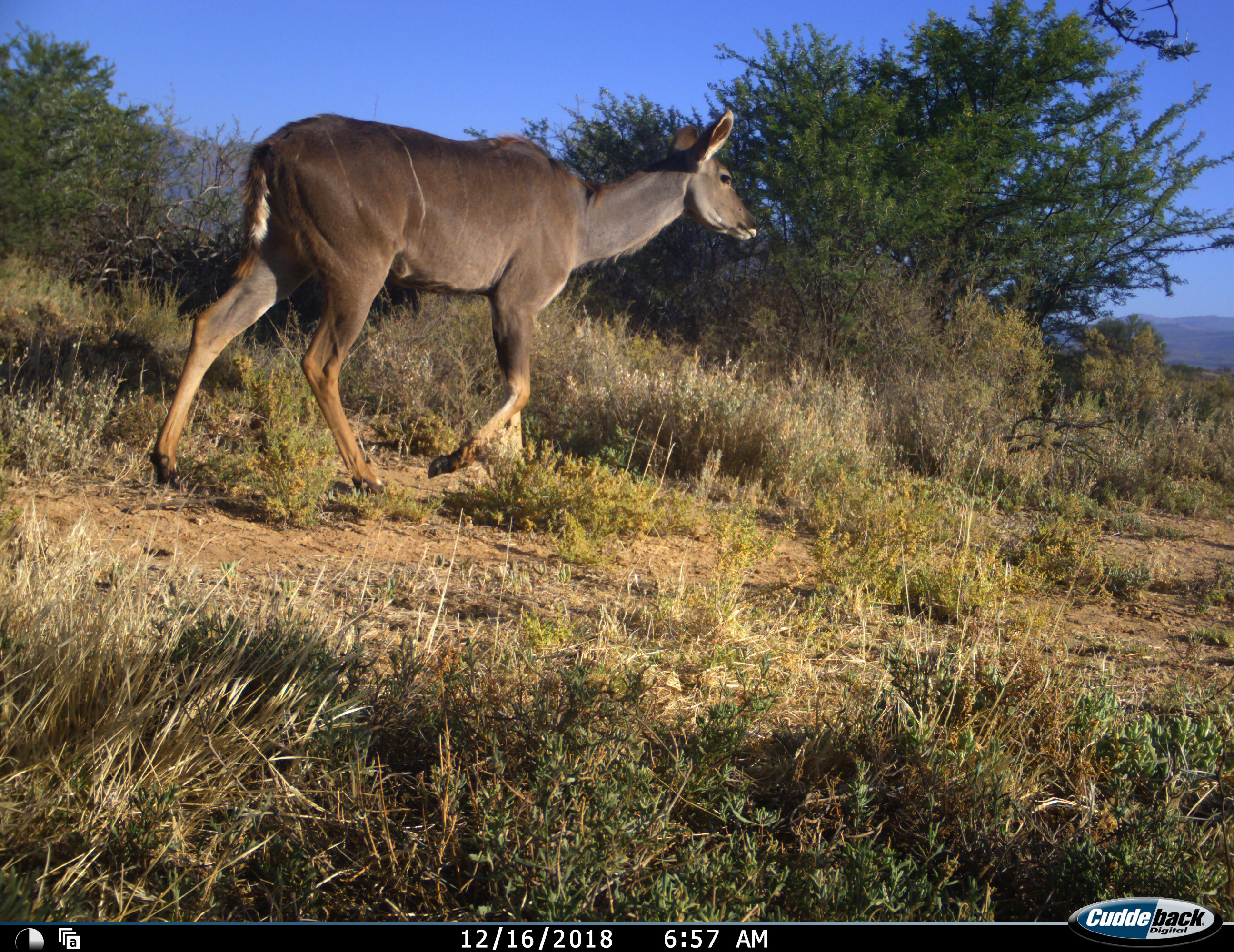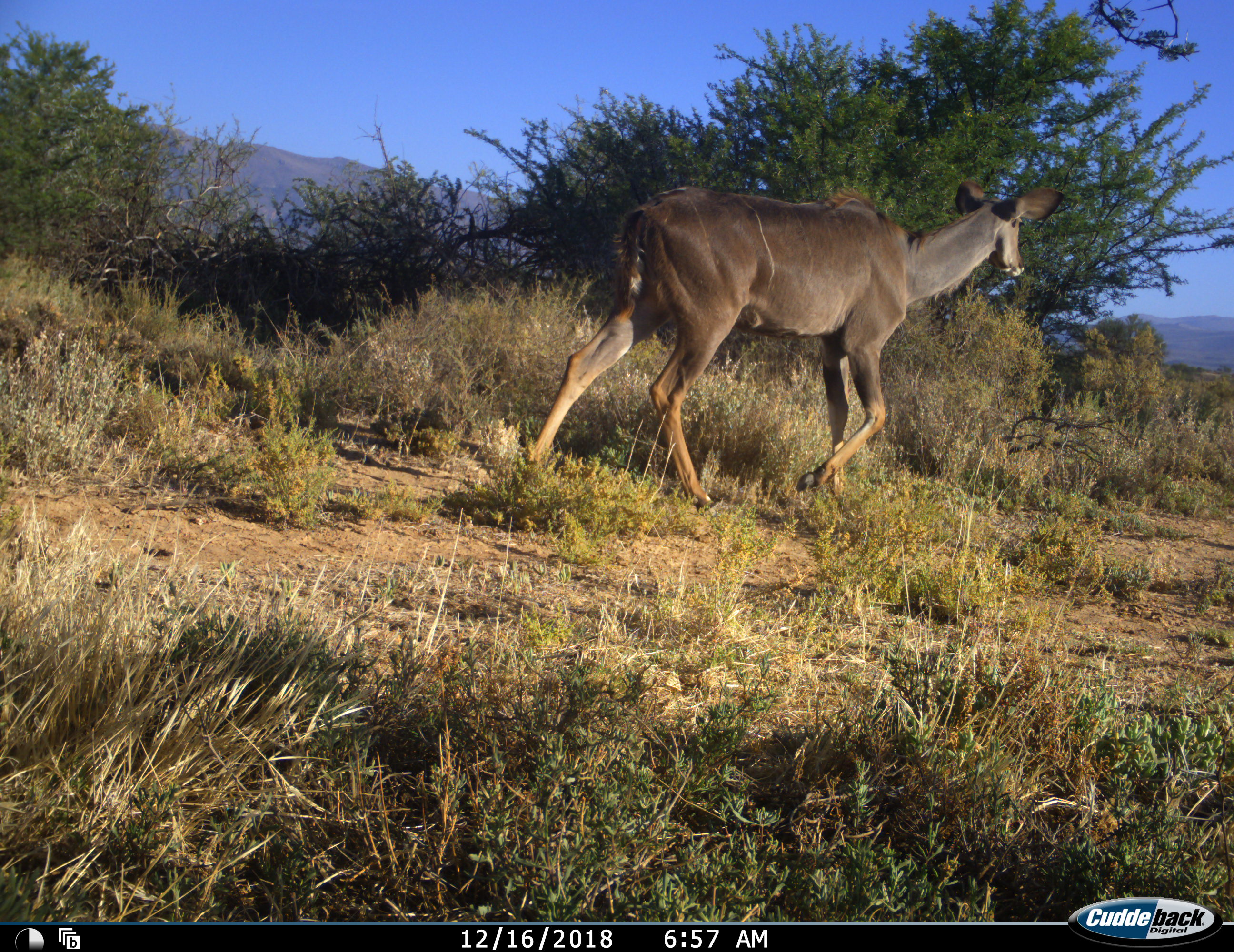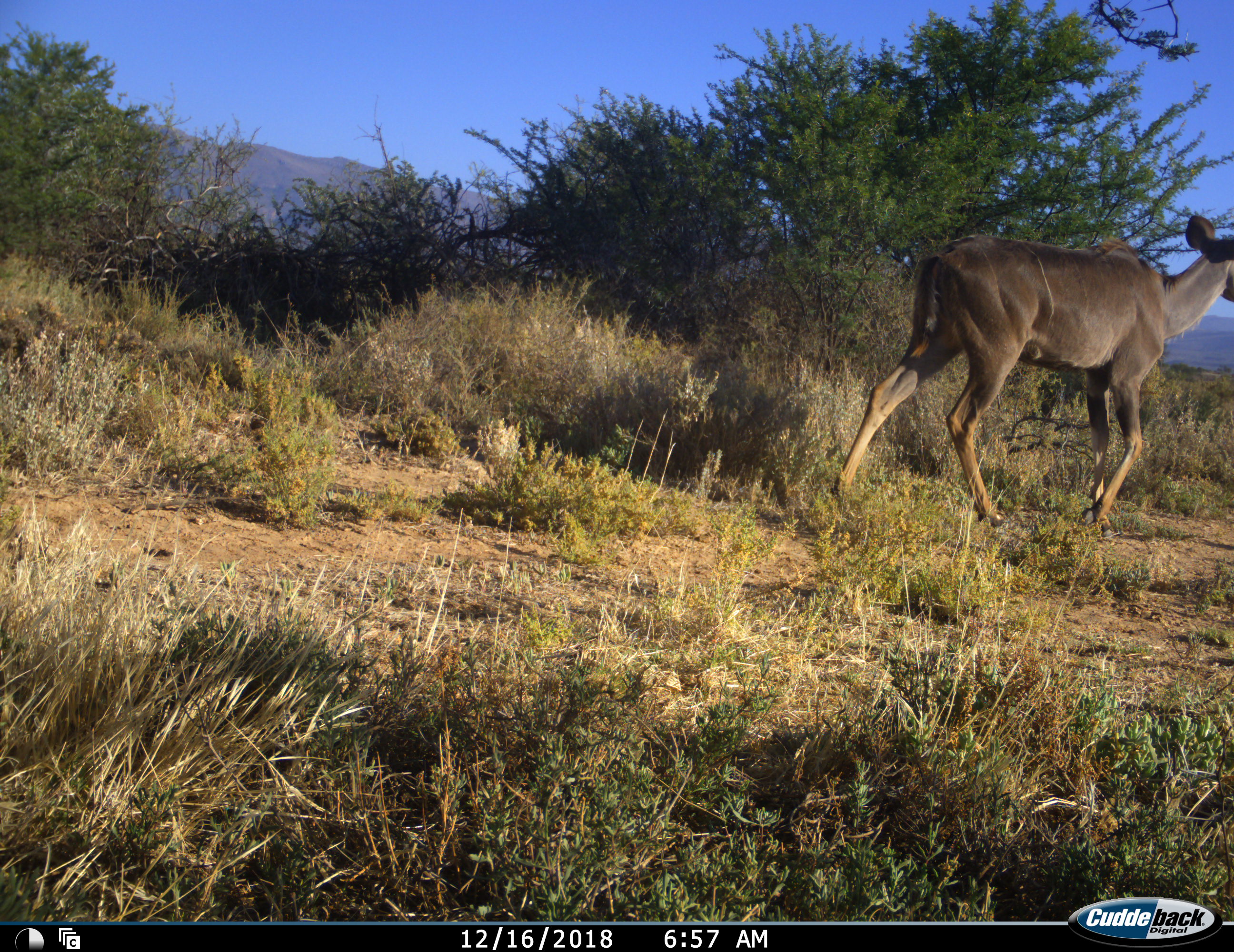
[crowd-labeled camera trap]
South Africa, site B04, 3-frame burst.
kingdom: Animalia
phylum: Chordata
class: Mammalia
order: Artiodactyla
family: Bovidae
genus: Tragelaphus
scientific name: Tragelaphus strepsiceros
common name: greater kudu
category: kudu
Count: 1.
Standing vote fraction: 10%.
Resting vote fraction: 0%.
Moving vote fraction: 100%.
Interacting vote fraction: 0%.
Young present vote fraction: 0%.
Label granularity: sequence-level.